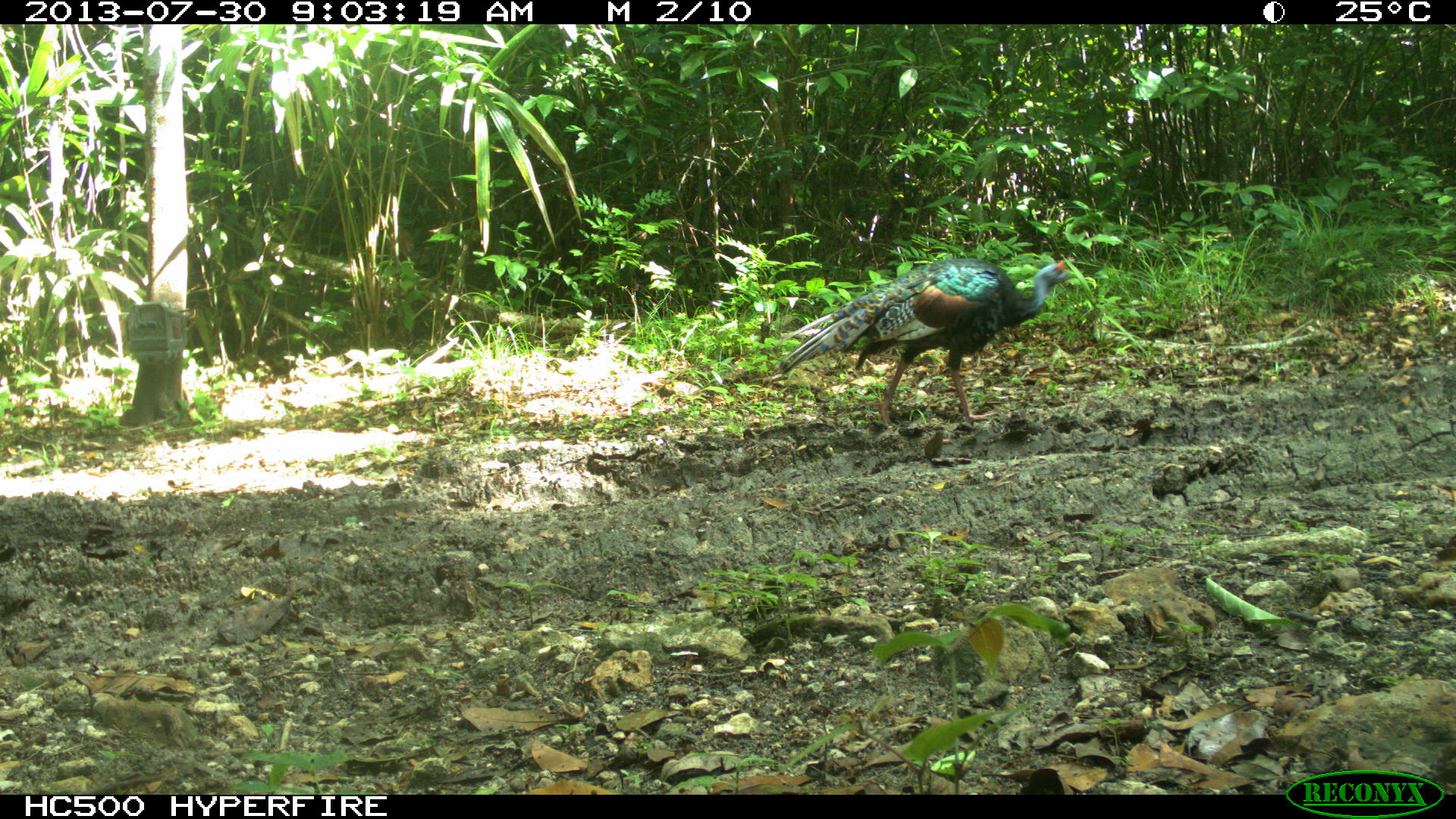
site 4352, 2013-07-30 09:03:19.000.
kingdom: Animalia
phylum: Chordata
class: Aves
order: Galliformes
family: Phasianidae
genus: Meleagris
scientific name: Meleagris ocellata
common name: ocellated turkey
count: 2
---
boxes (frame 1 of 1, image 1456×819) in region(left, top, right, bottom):
meleagris ocellata: region(776, 256, 1072, 427)